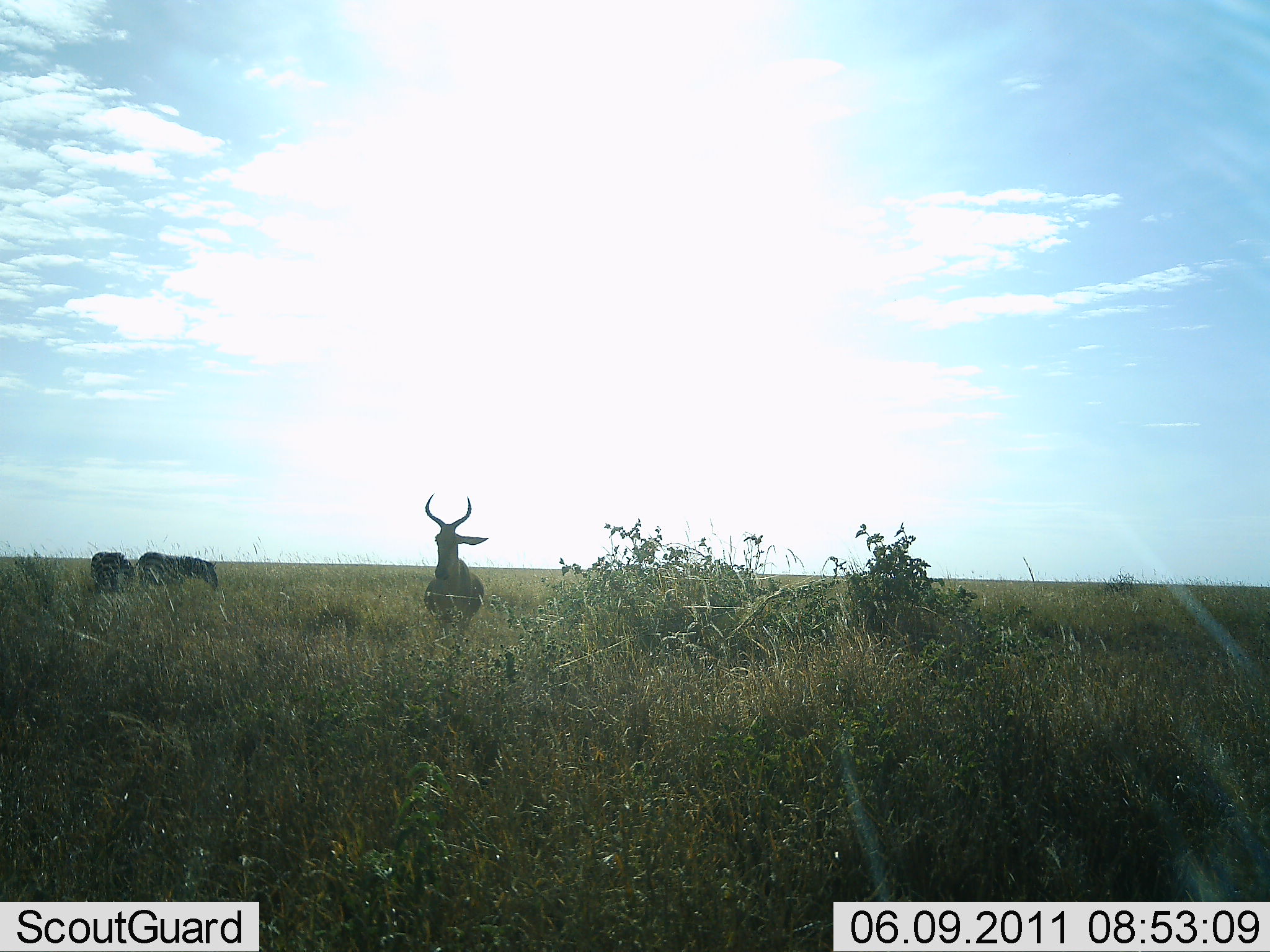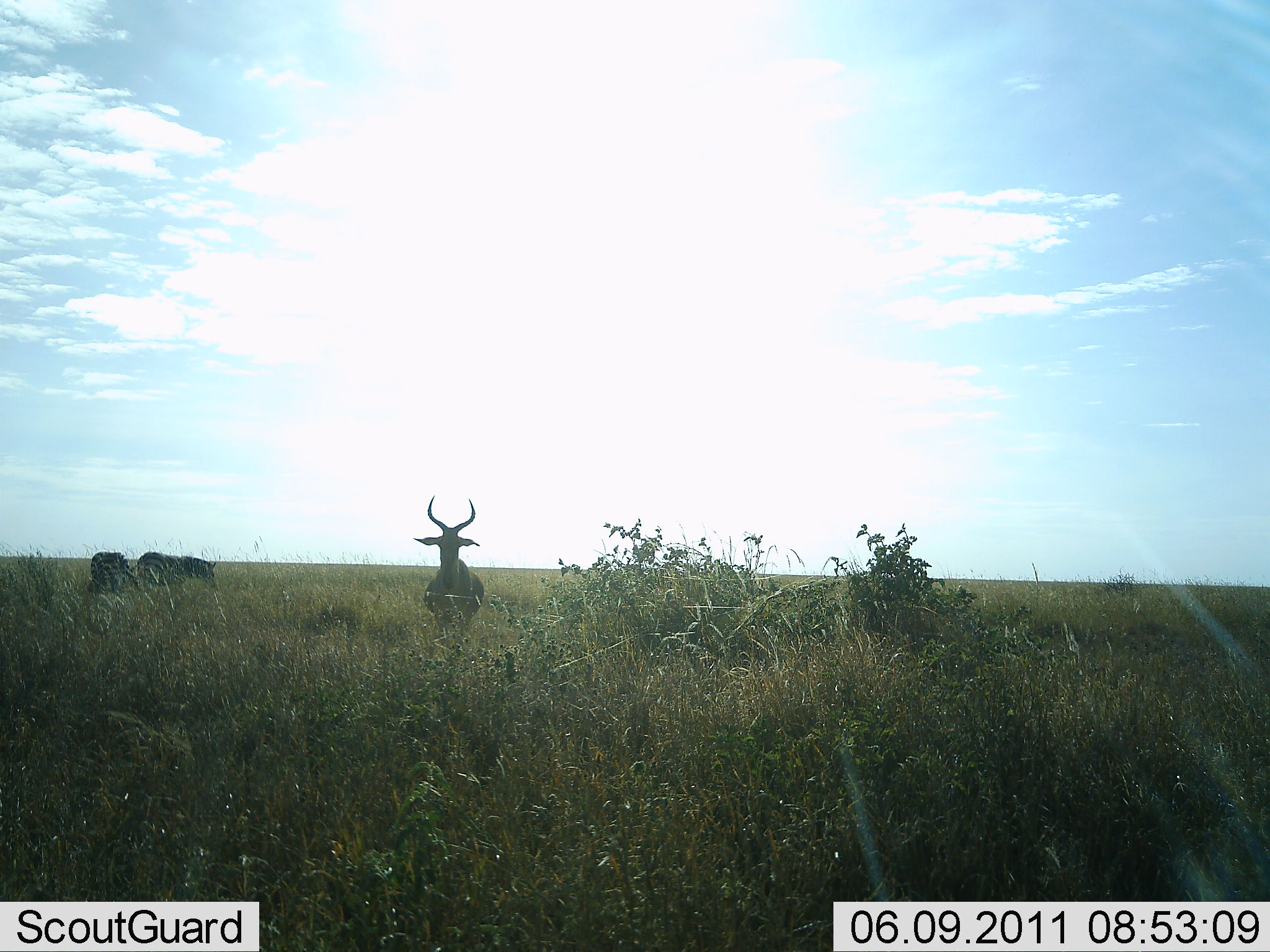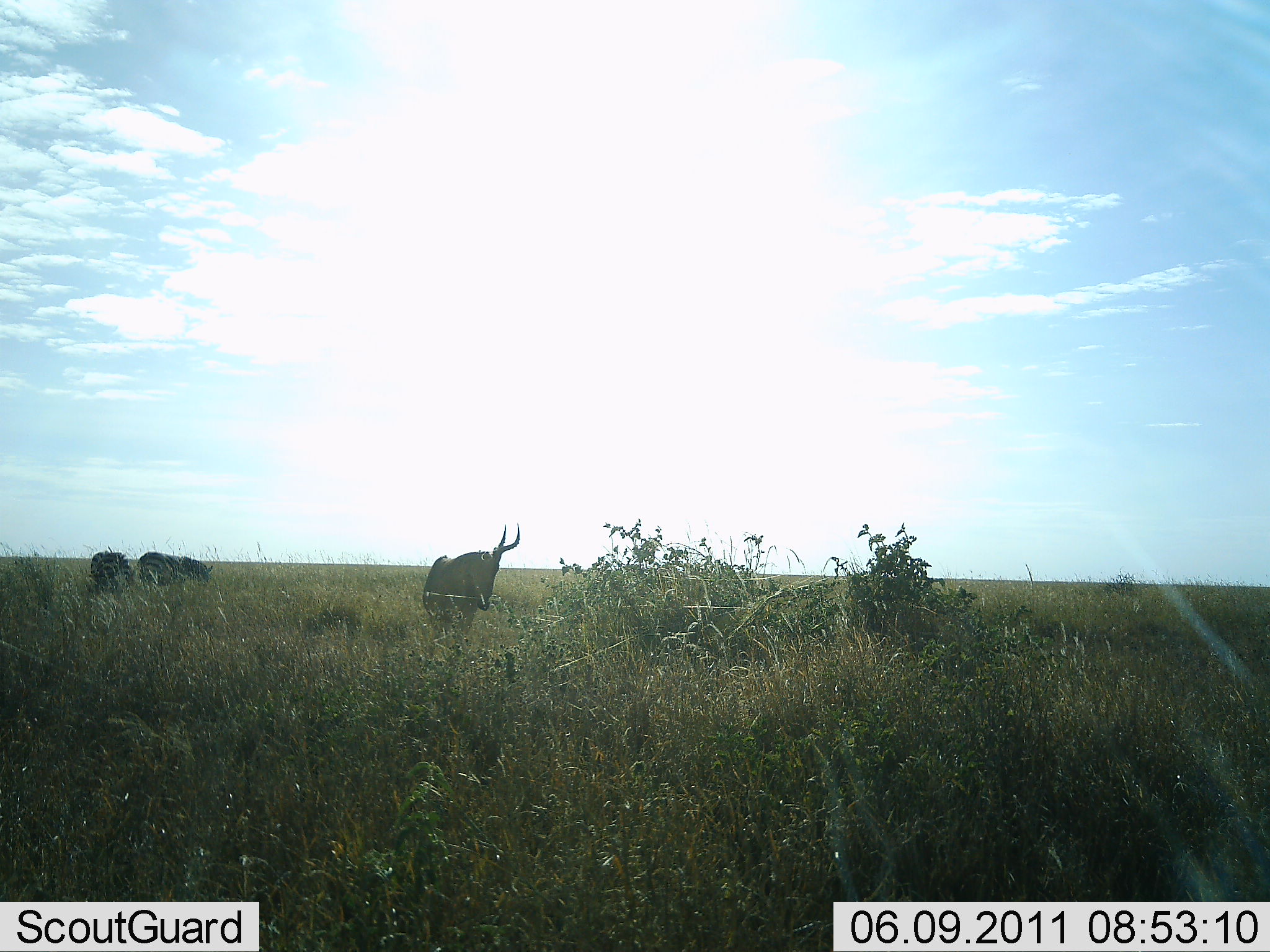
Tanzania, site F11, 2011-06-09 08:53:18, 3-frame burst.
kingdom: Animalia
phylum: Chordata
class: Mammalia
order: Artiodactyla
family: Bovidae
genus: Alcelaphus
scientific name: Alcelaphus buselaphus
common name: hartebeest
Hartebeest (Alcelaphus buselaphus), count 1. Behavior (volunteer vote fractions): standing 82%, resting 0%, moving 12%, interacting 0%. Young present (vote fraction): 0%. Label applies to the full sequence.